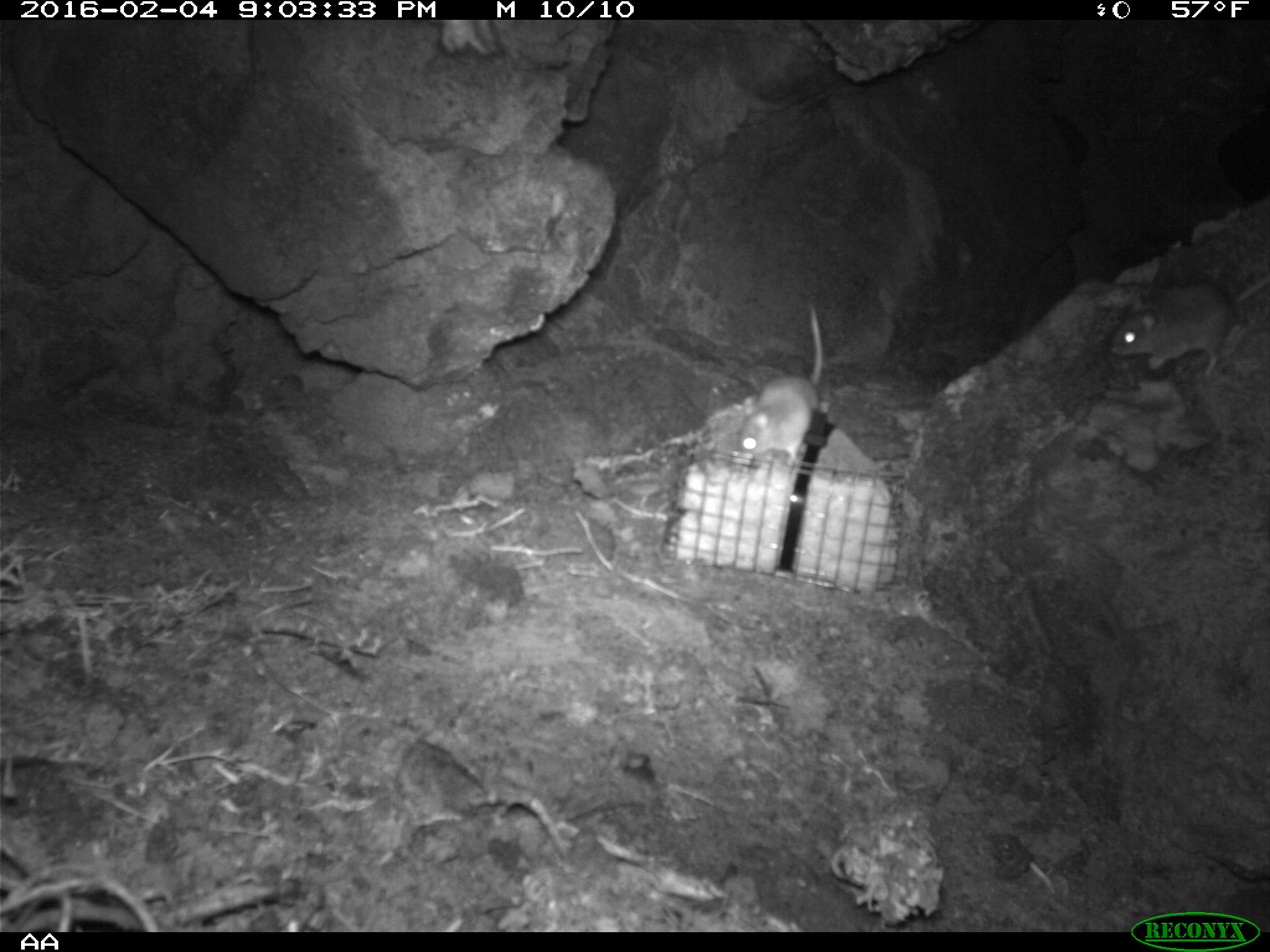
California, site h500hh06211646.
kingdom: Animalia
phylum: Chordata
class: Mammalia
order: Rodentia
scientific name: Rodentia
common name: rodent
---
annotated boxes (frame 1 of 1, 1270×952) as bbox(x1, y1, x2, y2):
rodent: bbox(1109, 273, 1269, 379); bbox(737, 303, 822, 465)